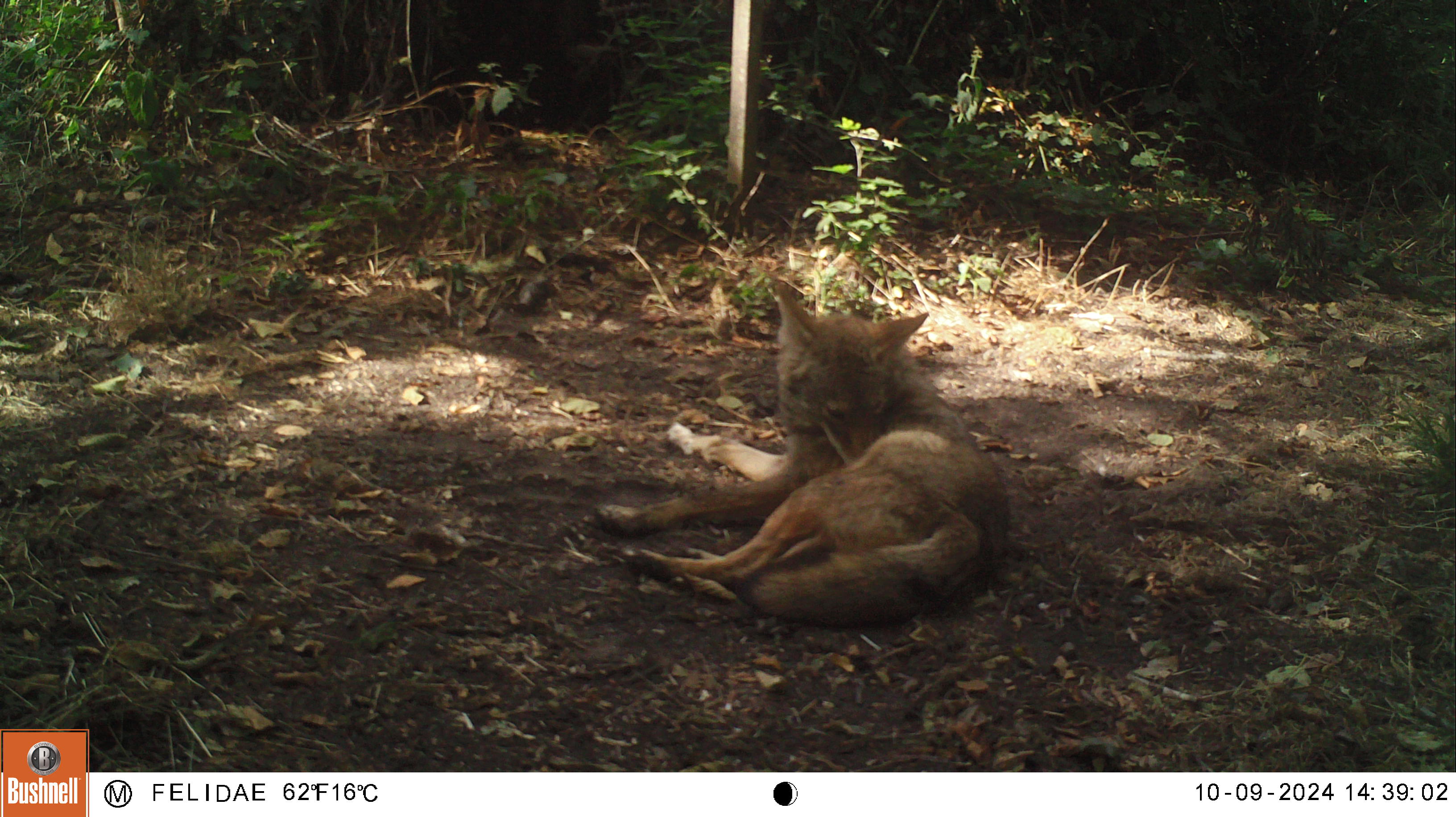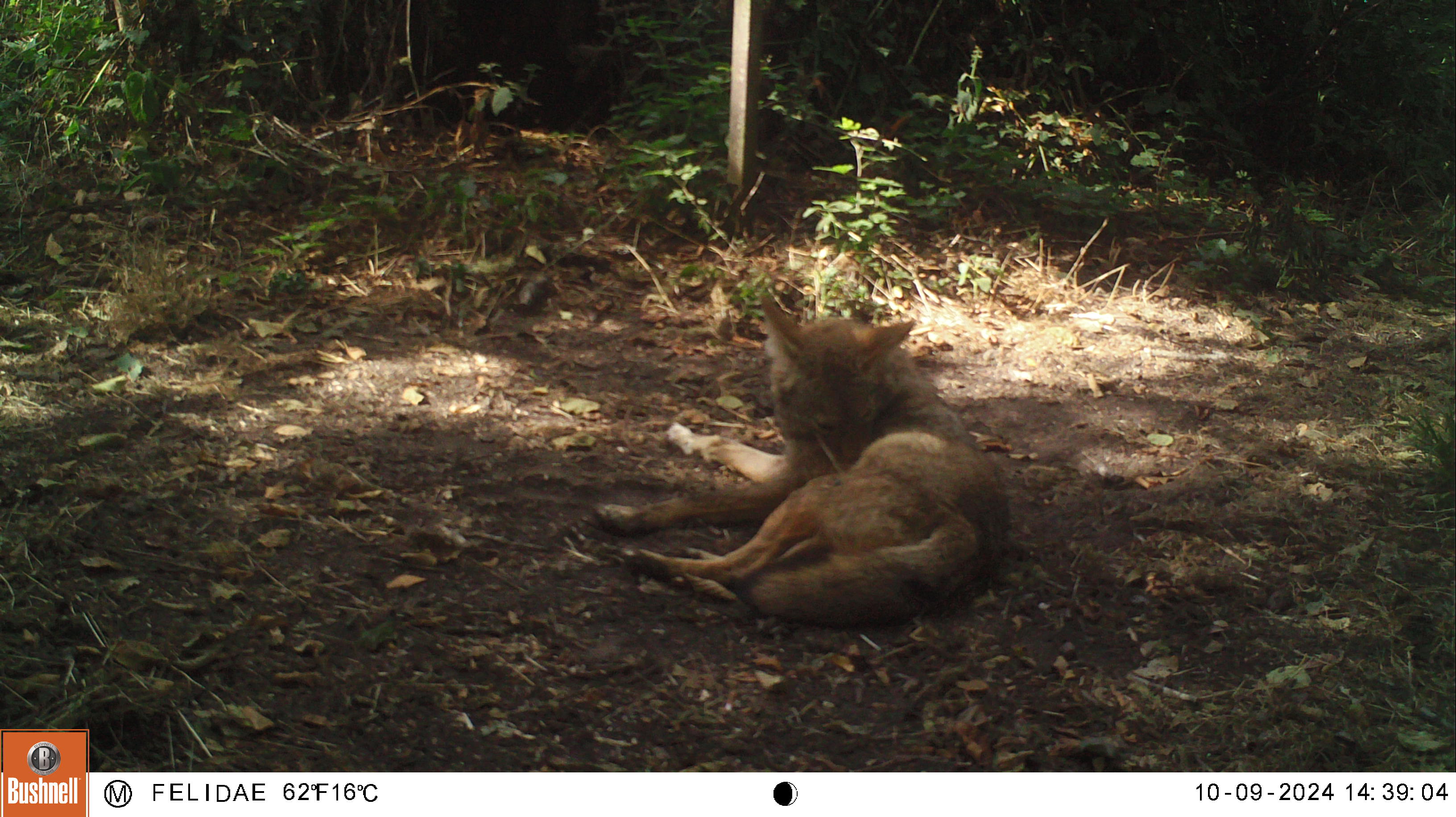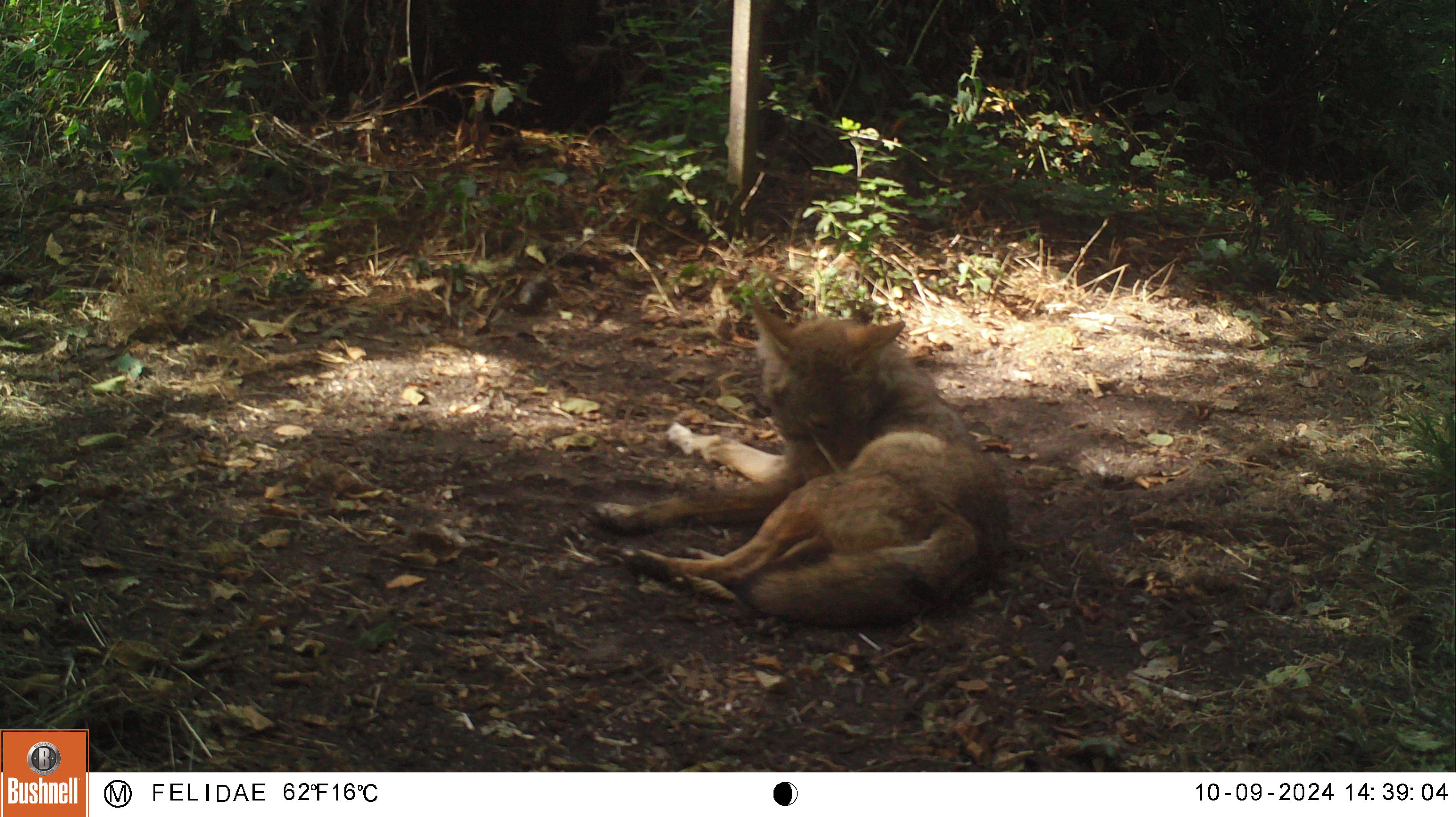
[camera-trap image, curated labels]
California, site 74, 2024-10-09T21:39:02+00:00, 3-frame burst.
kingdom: Animalia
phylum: Chordata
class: Mammalia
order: Carnivora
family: Canidae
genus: Canis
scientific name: Canis latrans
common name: coyote